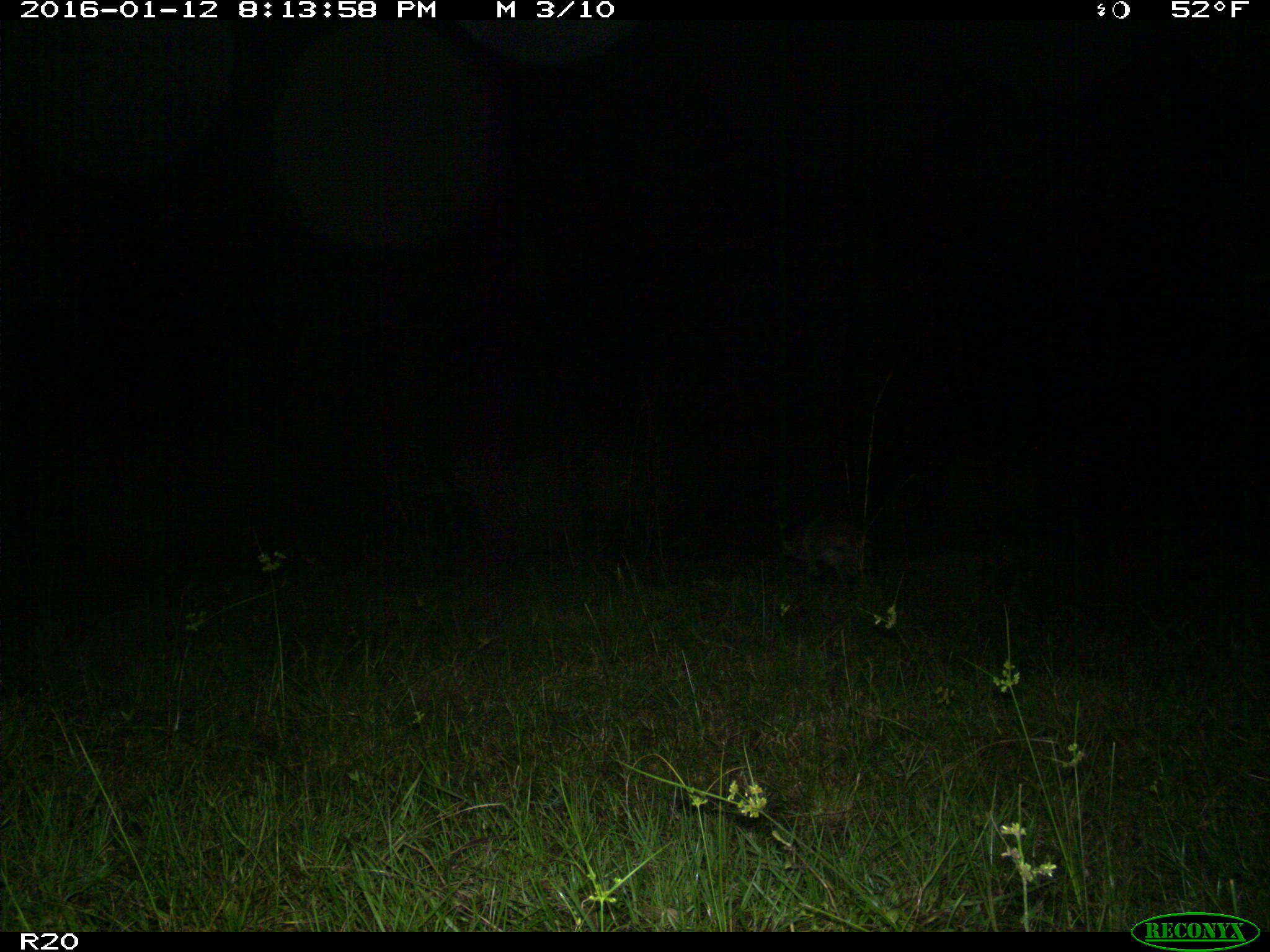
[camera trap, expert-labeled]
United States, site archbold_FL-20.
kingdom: Animalia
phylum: Chordata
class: Mammalia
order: Carnivora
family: Procyonidae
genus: Procyon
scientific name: Procyon lotor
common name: common raccoon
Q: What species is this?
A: Procyon lotor (common raccoon).